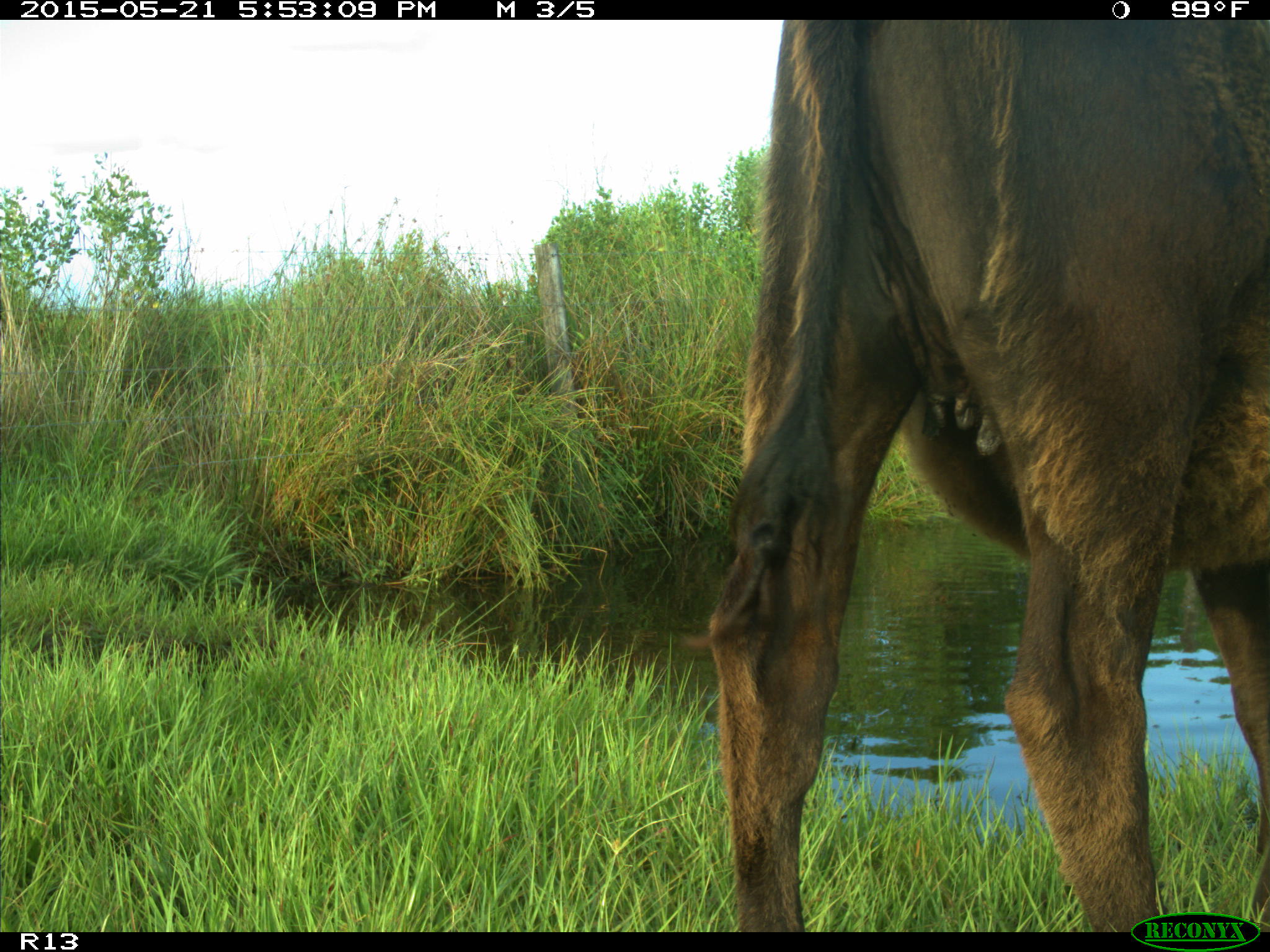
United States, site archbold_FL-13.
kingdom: Animalia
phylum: Chordata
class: Mammalia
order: Artiodactyla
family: Bovidae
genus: Bos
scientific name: Bos taurus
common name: domestic cow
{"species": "Bos taurus (domestic cow)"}